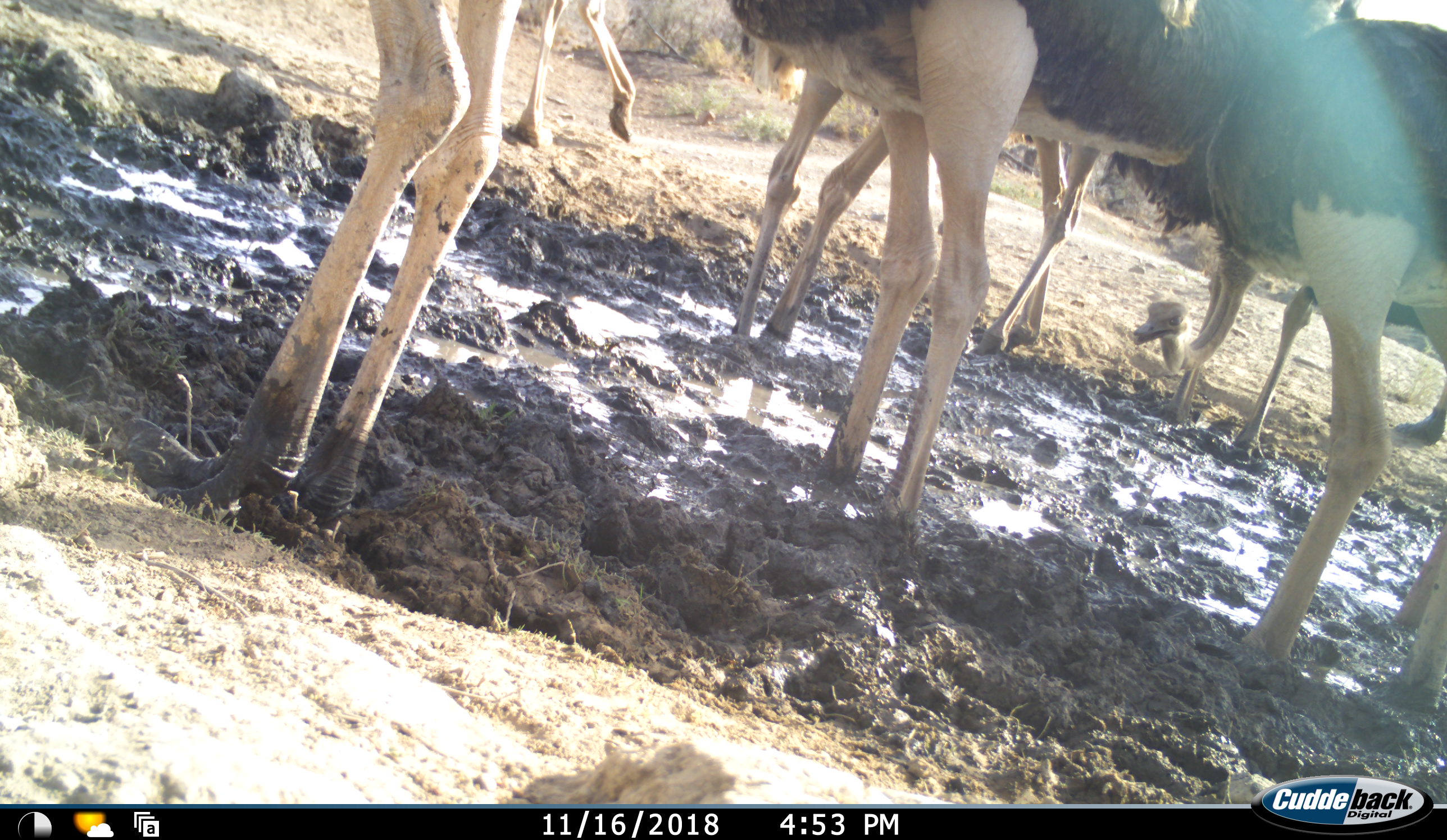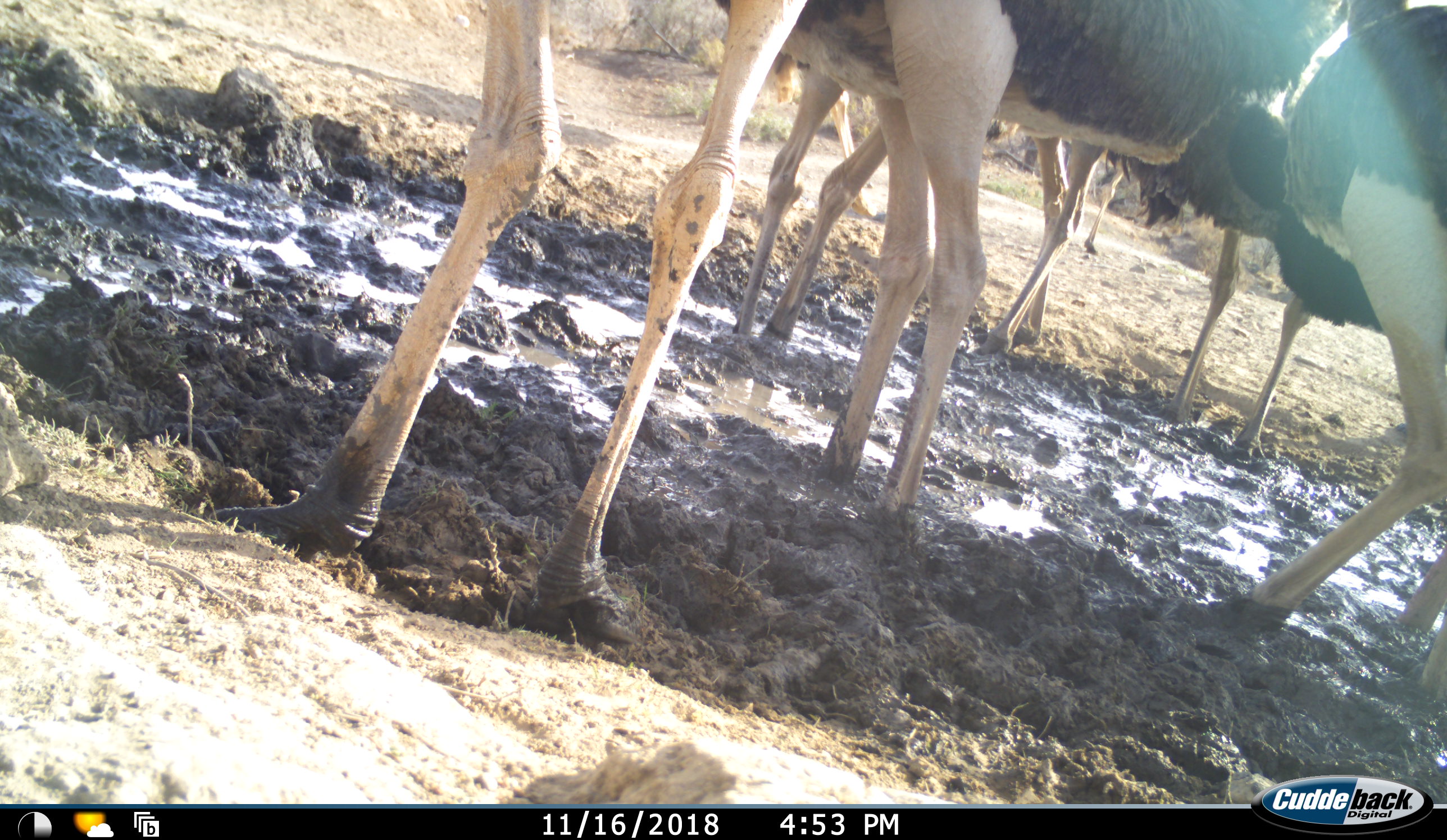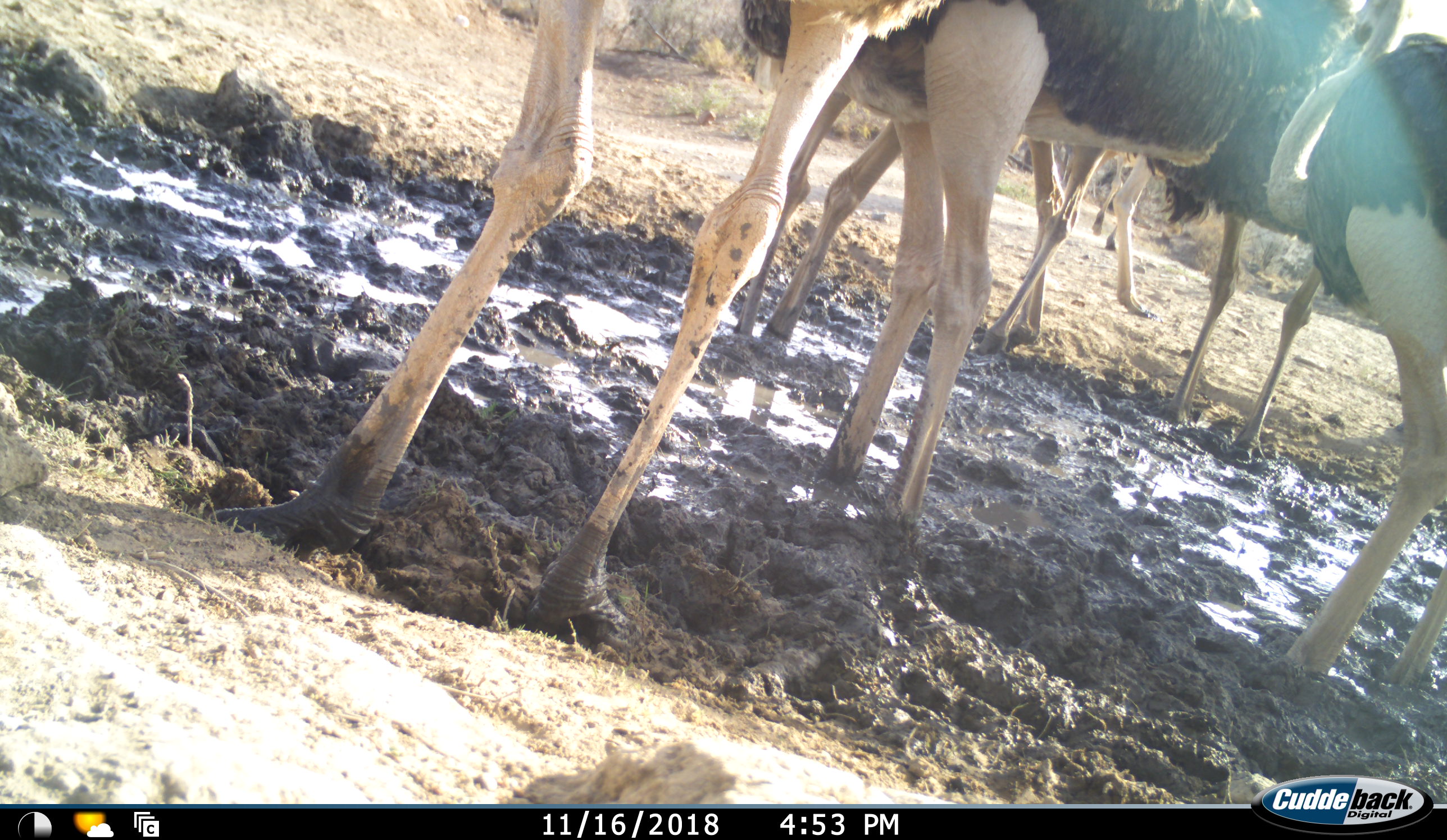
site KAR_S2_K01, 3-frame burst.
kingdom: Animalia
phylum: Chordata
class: Aves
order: Struthioniformes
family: Struthionidae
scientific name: Struthionidae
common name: ostrich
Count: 8.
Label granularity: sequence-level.